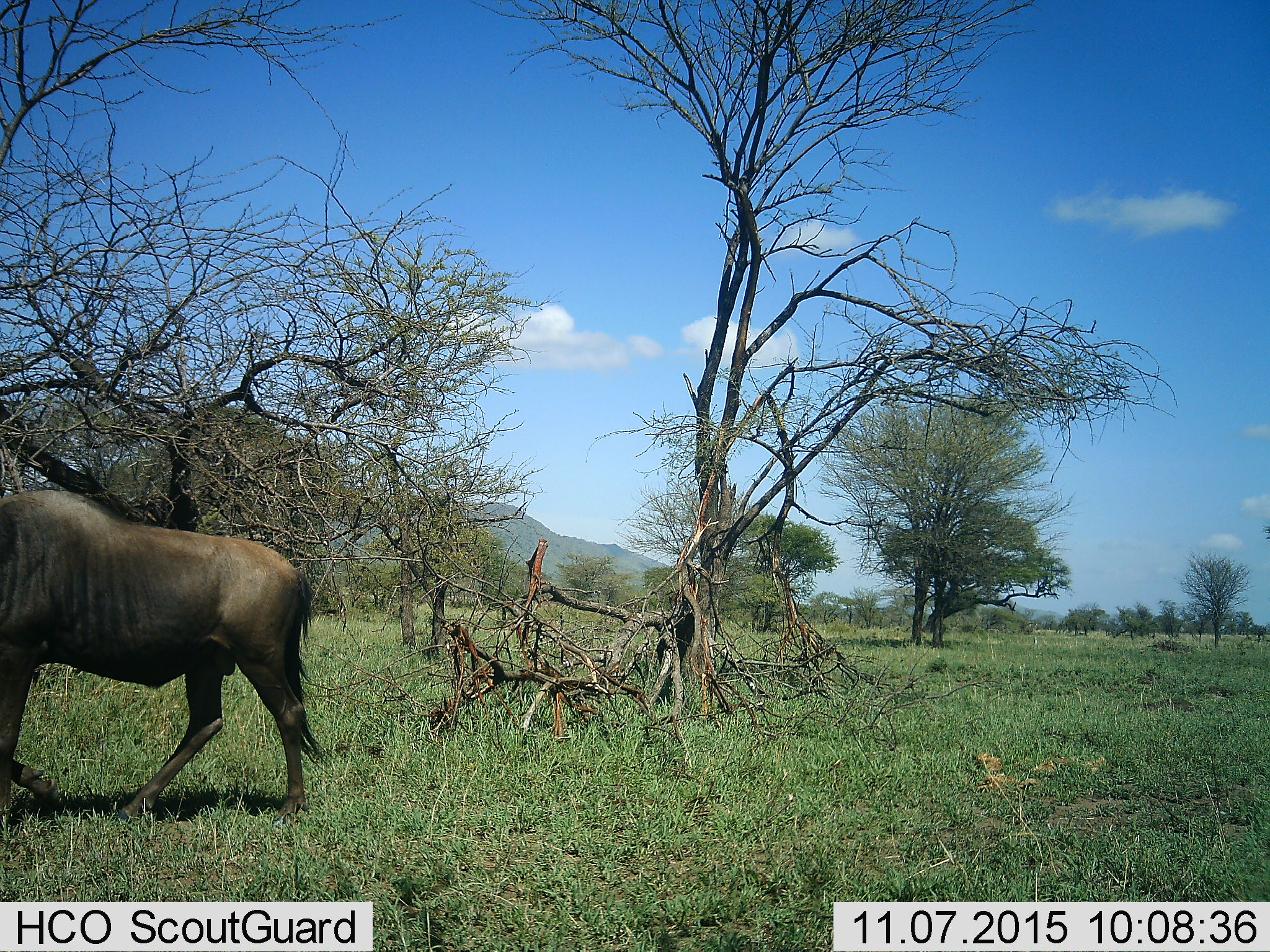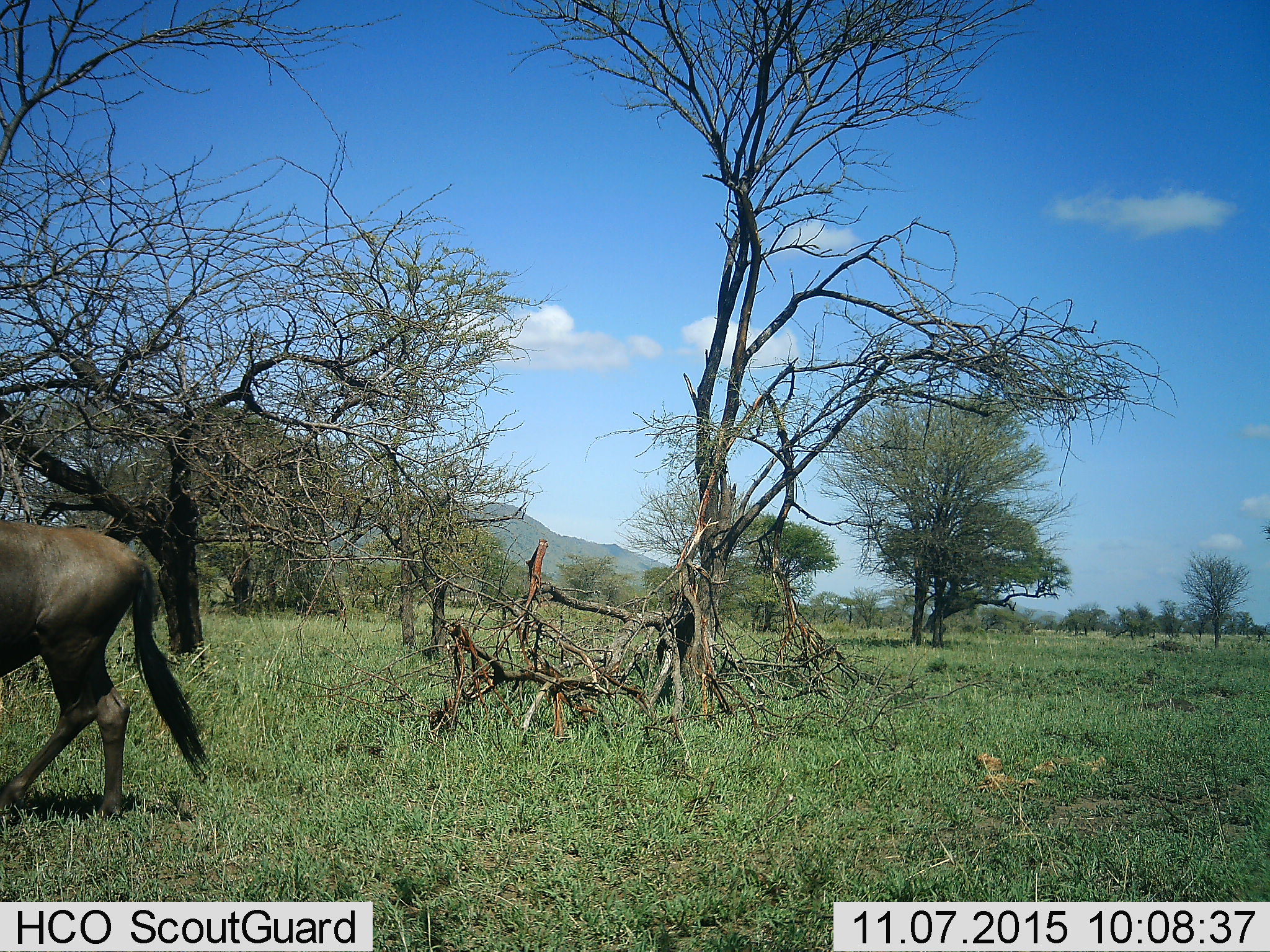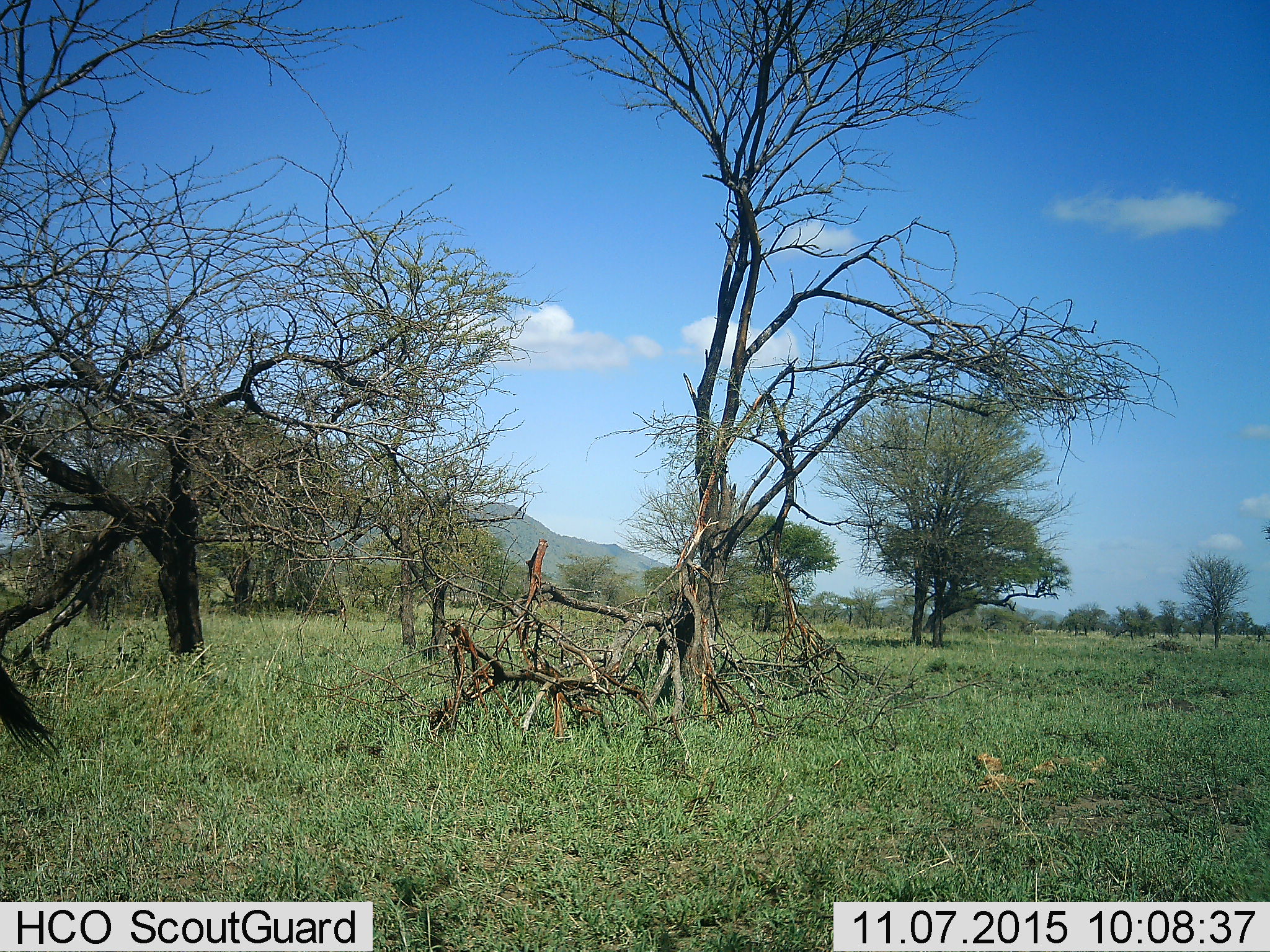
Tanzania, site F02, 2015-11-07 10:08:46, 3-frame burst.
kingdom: Animalia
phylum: Chordata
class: Mammalia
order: Artiodactyla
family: Bovidae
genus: Connochaetes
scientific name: Connochaetes taurinus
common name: blue wildebeest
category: wildebeest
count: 1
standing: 0%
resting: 0%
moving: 100%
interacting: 0%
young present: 0%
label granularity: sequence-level